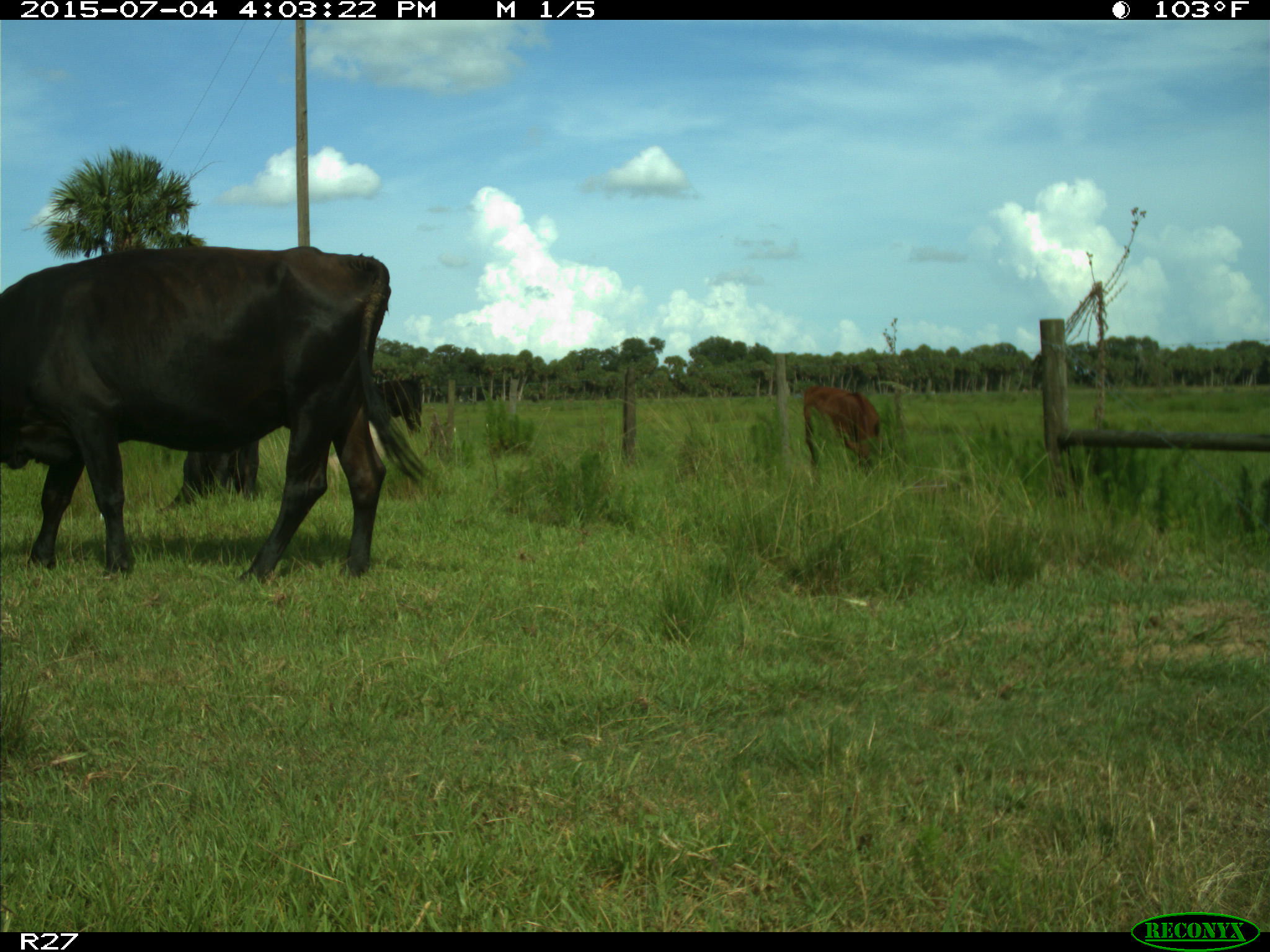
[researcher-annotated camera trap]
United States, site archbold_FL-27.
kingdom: Animalia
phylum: Chordata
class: Mammalia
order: Artiodactyla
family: Bovidae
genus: Bos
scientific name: Bos taurus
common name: domestic cow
Bos taurus (domestic cow).